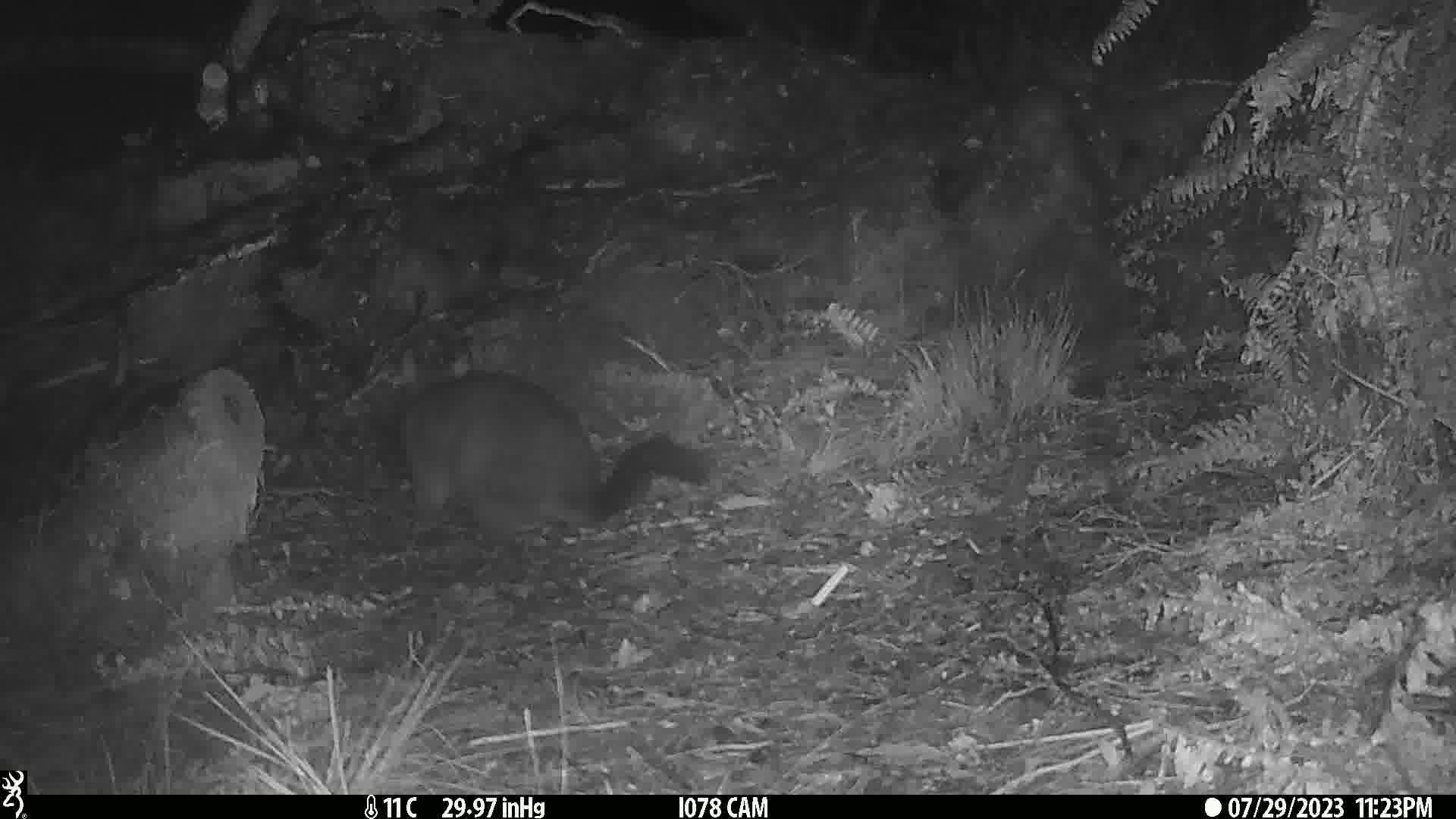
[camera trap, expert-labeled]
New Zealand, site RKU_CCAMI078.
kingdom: Animalia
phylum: Chordata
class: Mammalia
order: Diprotodontia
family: Phalangeridae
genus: Trichosurus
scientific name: Trichosurus vulpecula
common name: common brushtail possum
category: possum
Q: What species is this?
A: Possum (common brushtail possum) (Trichosurus vulpecula).